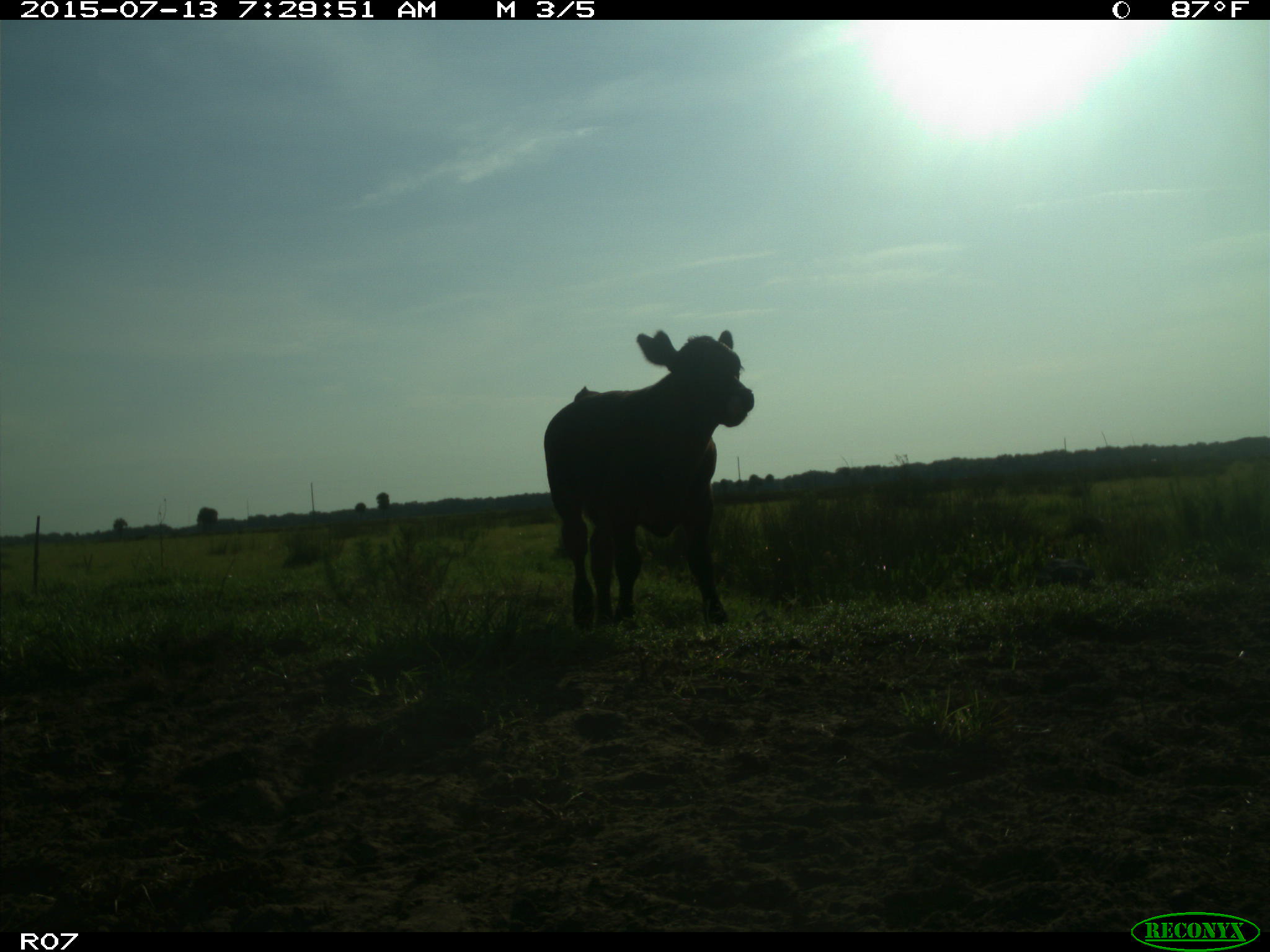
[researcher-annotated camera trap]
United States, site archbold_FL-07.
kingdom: Animalia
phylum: Chordata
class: Mammalia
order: Artiodactyla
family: Bovidae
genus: Bos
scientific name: Bos taurus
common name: domestic cow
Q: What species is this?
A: Bos taurus (domestic cow).